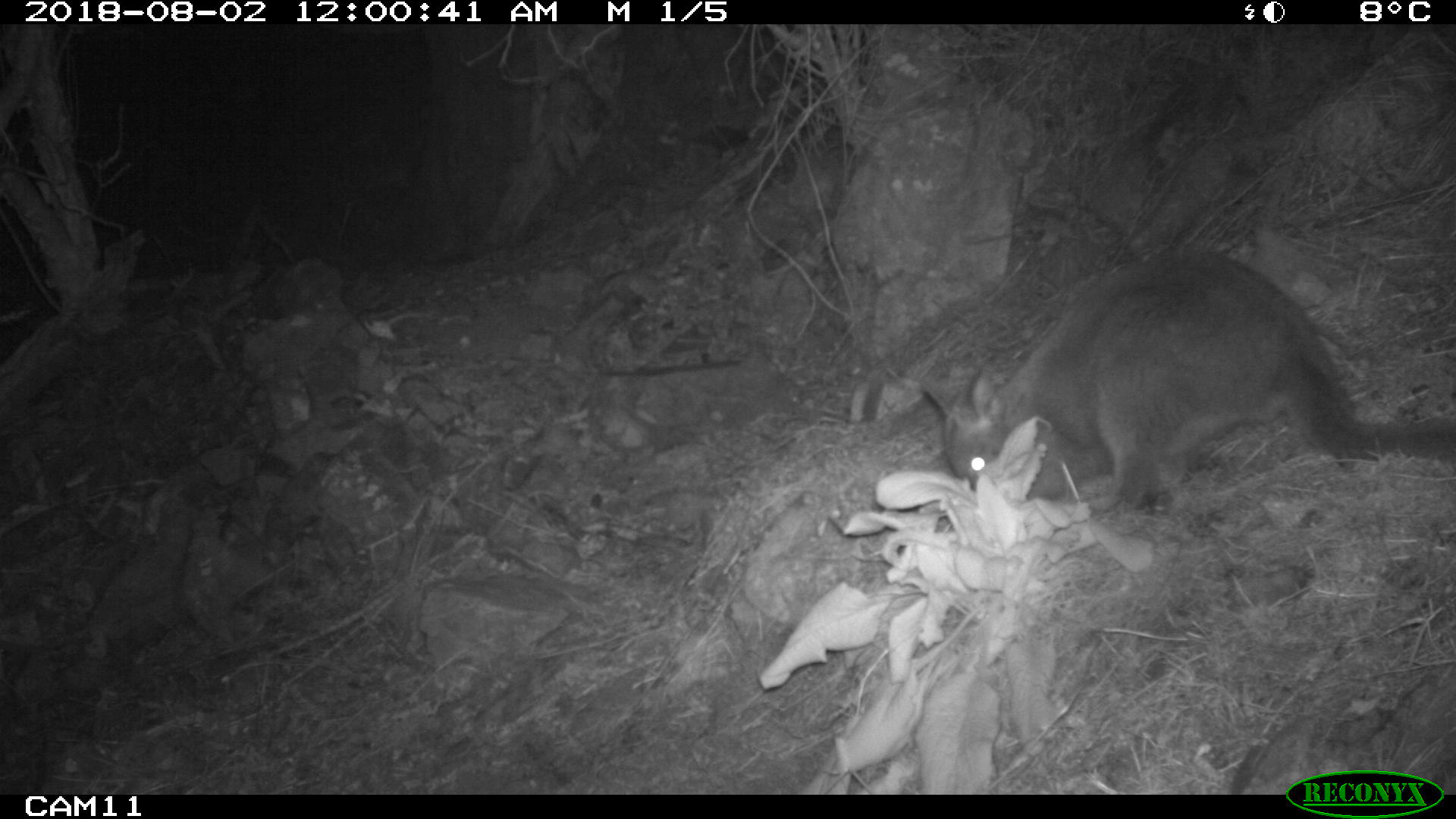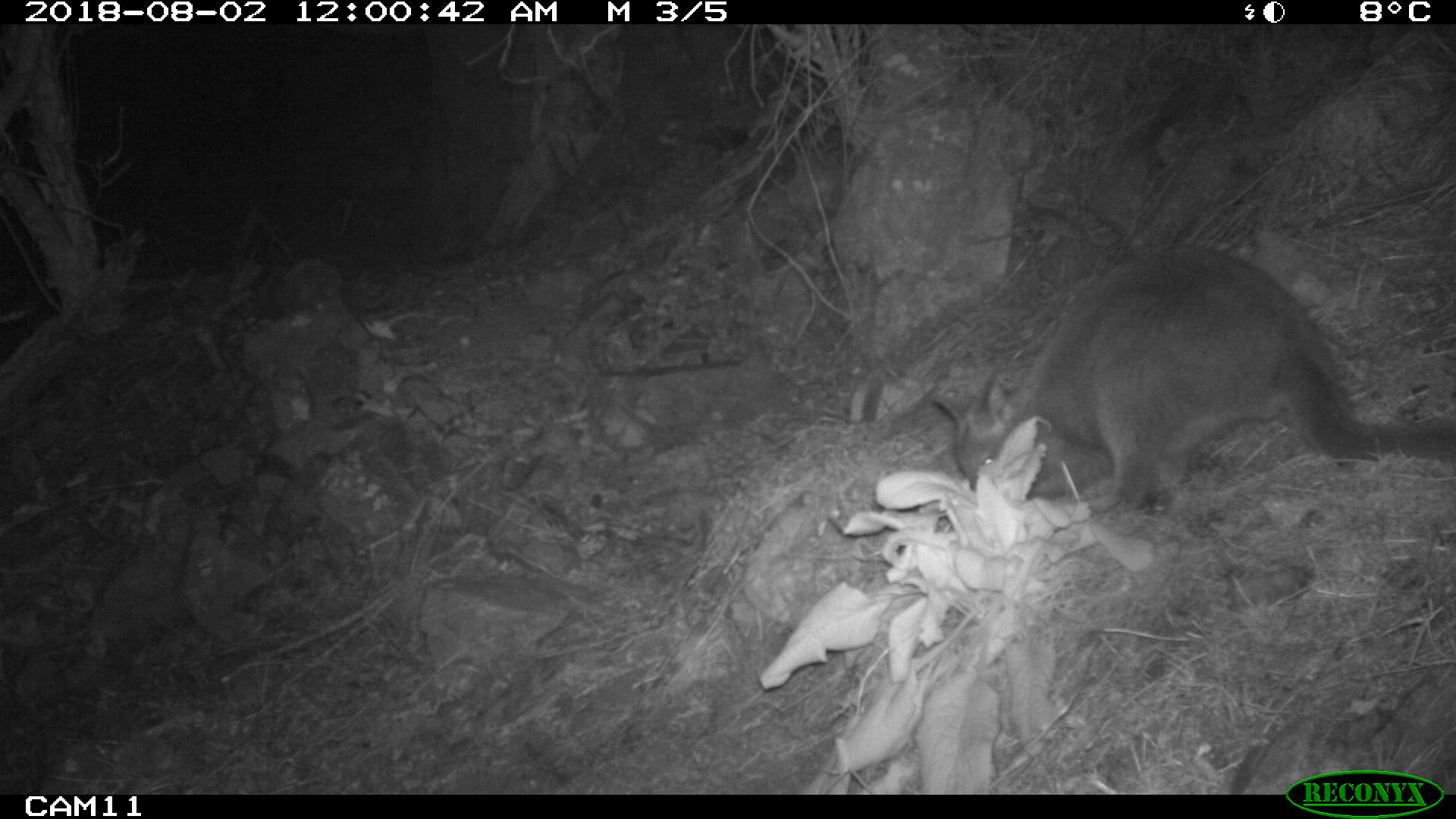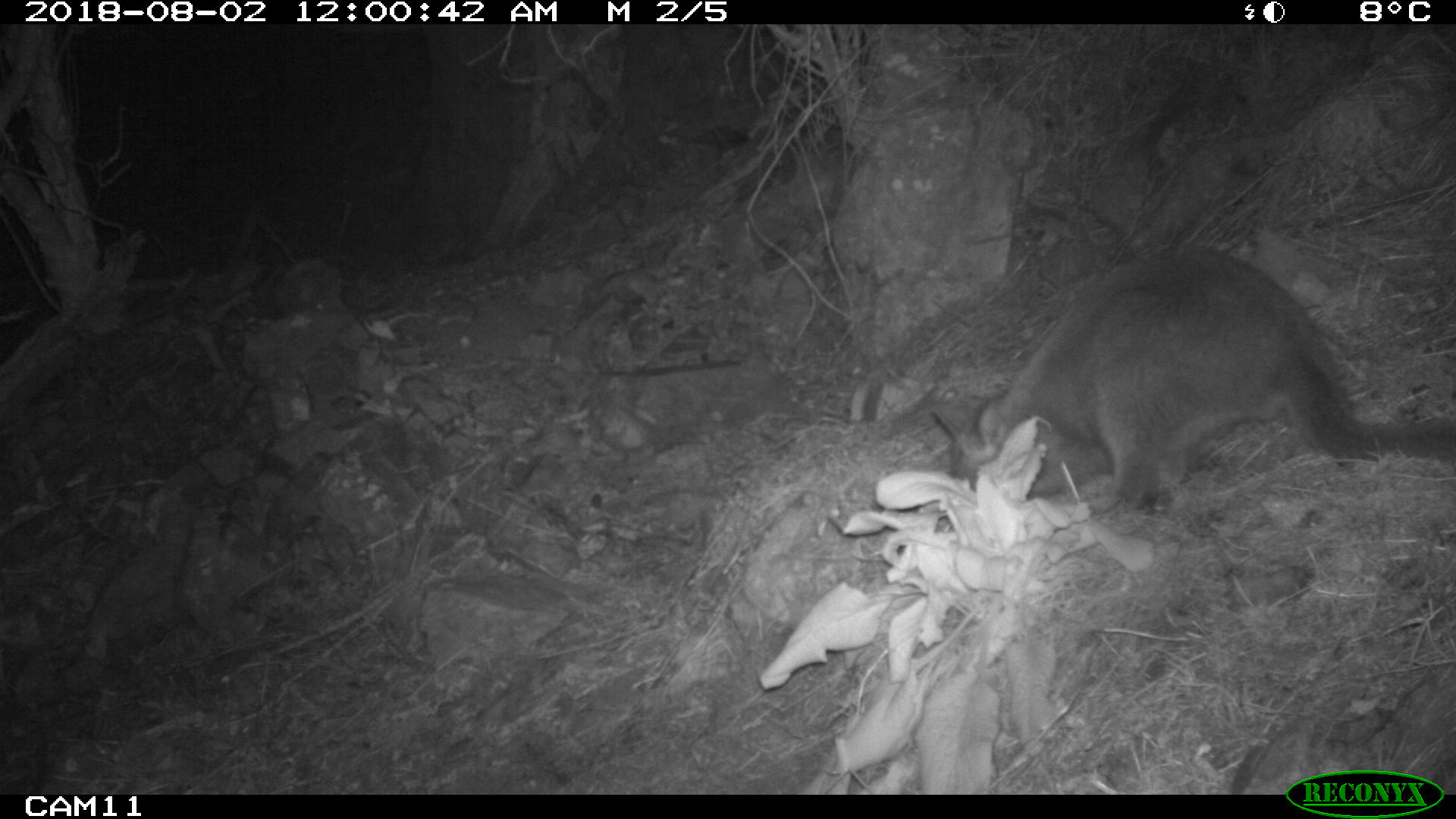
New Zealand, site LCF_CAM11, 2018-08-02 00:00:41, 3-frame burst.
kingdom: Animalia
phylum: Chordata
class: Mammalia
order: Diprotodontia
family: Macropodidae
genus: Notamacropus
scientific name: Notamacropus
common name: wallaby